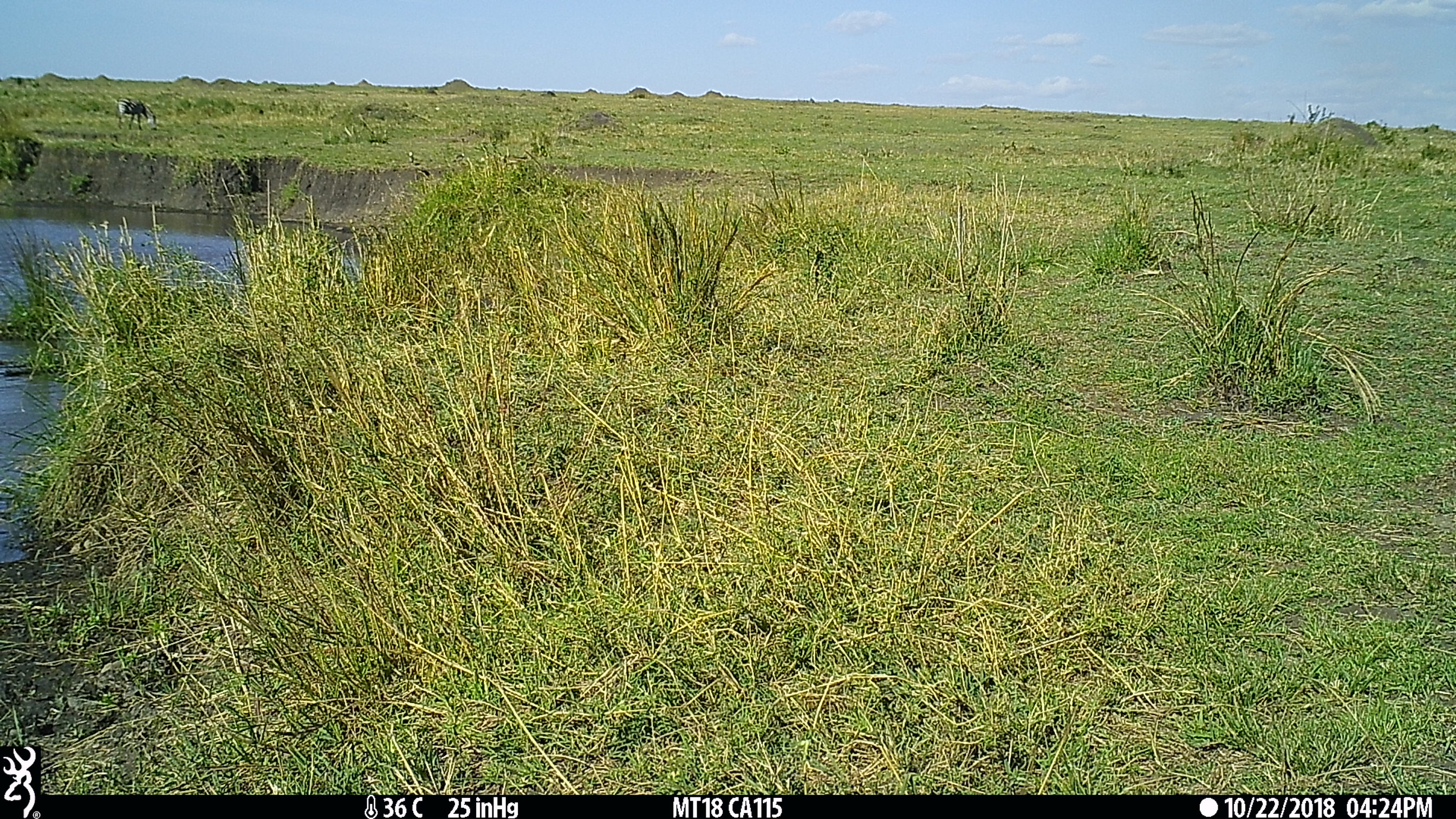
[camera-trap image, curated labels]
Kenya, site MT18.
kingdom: Animalia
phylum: Chordata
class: Mammalia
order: Perissodactyla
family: Equidae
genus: Equus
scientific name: Equus quagga burchellii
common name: burchell's zebra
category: zebra